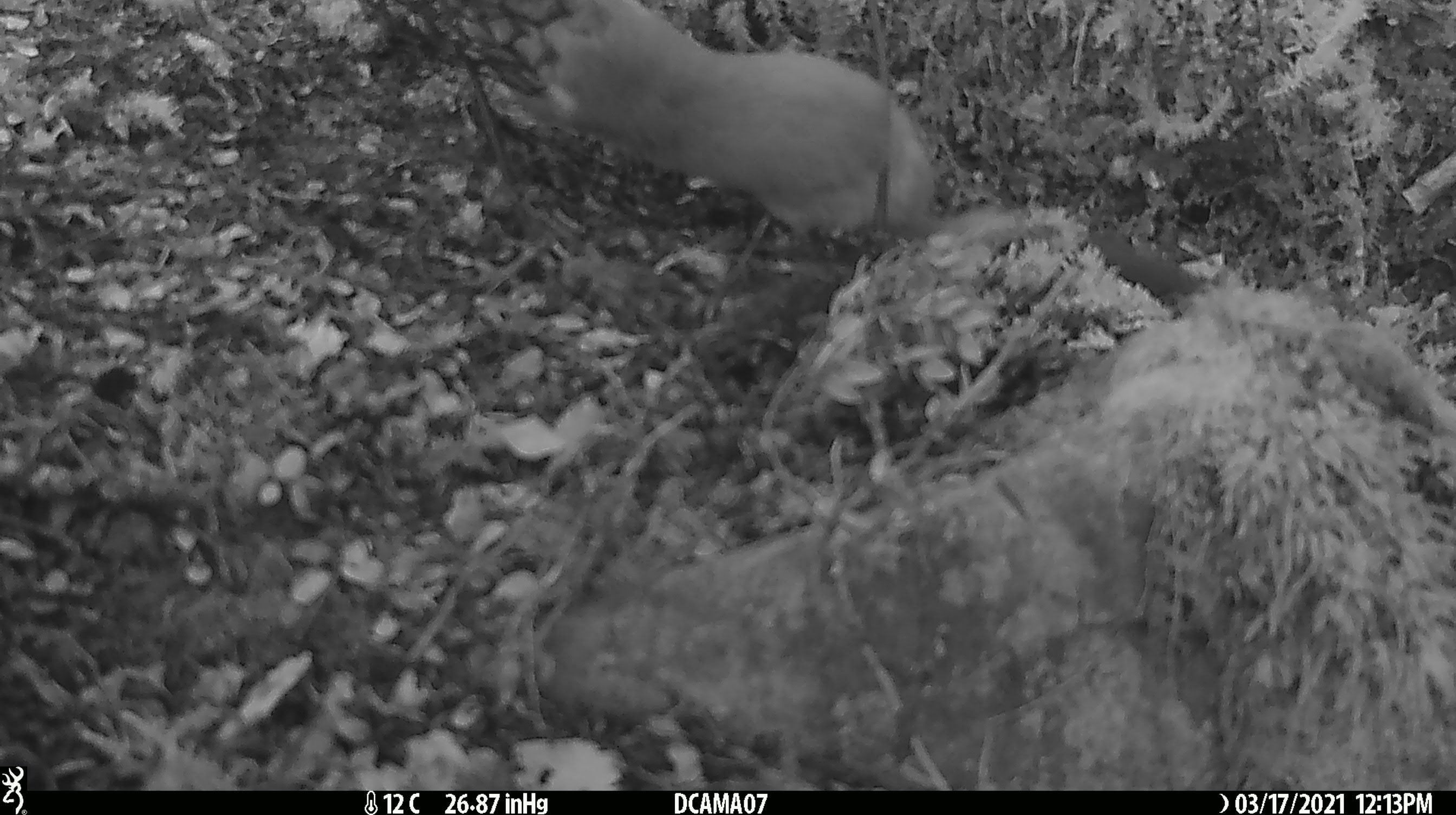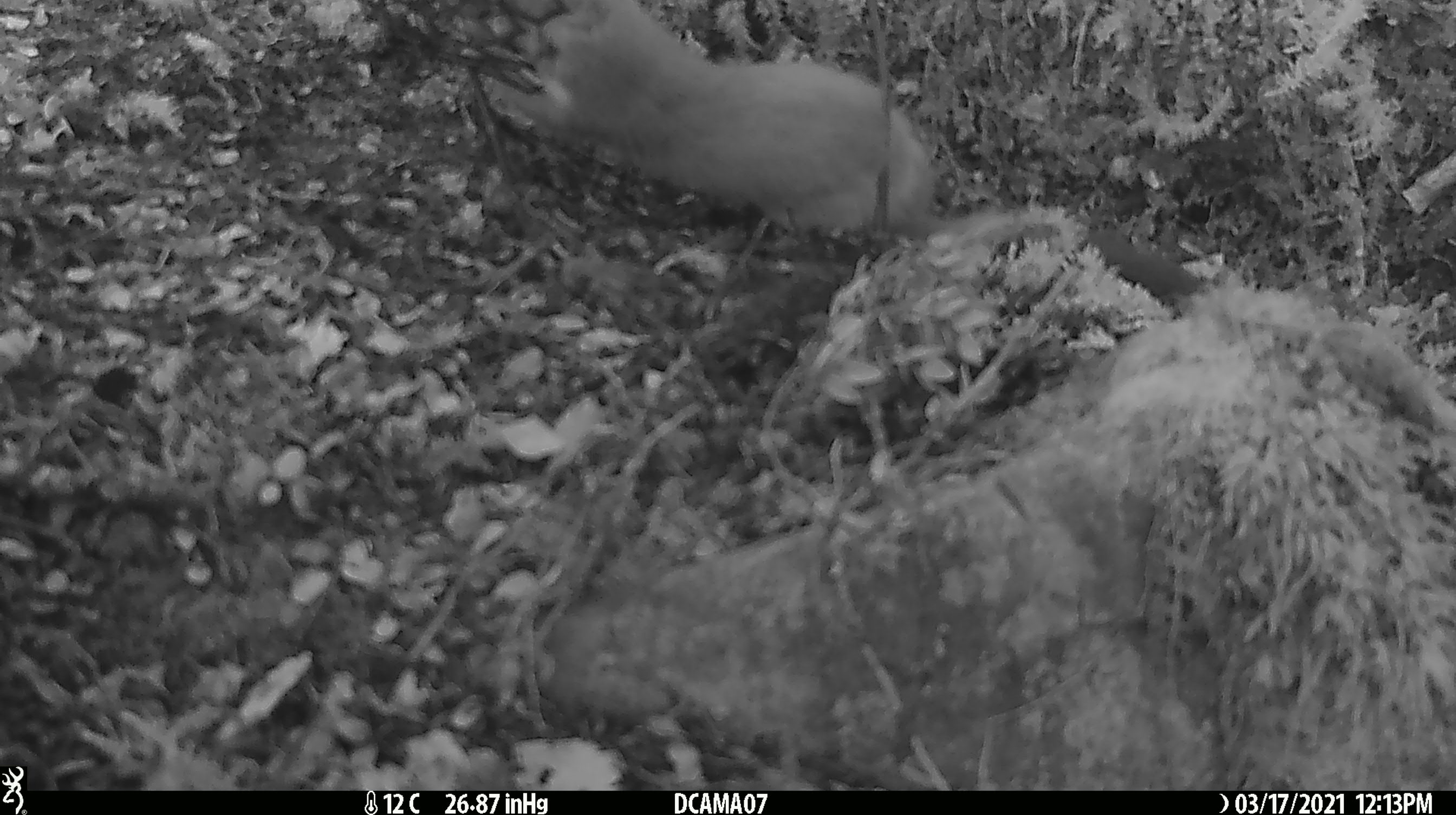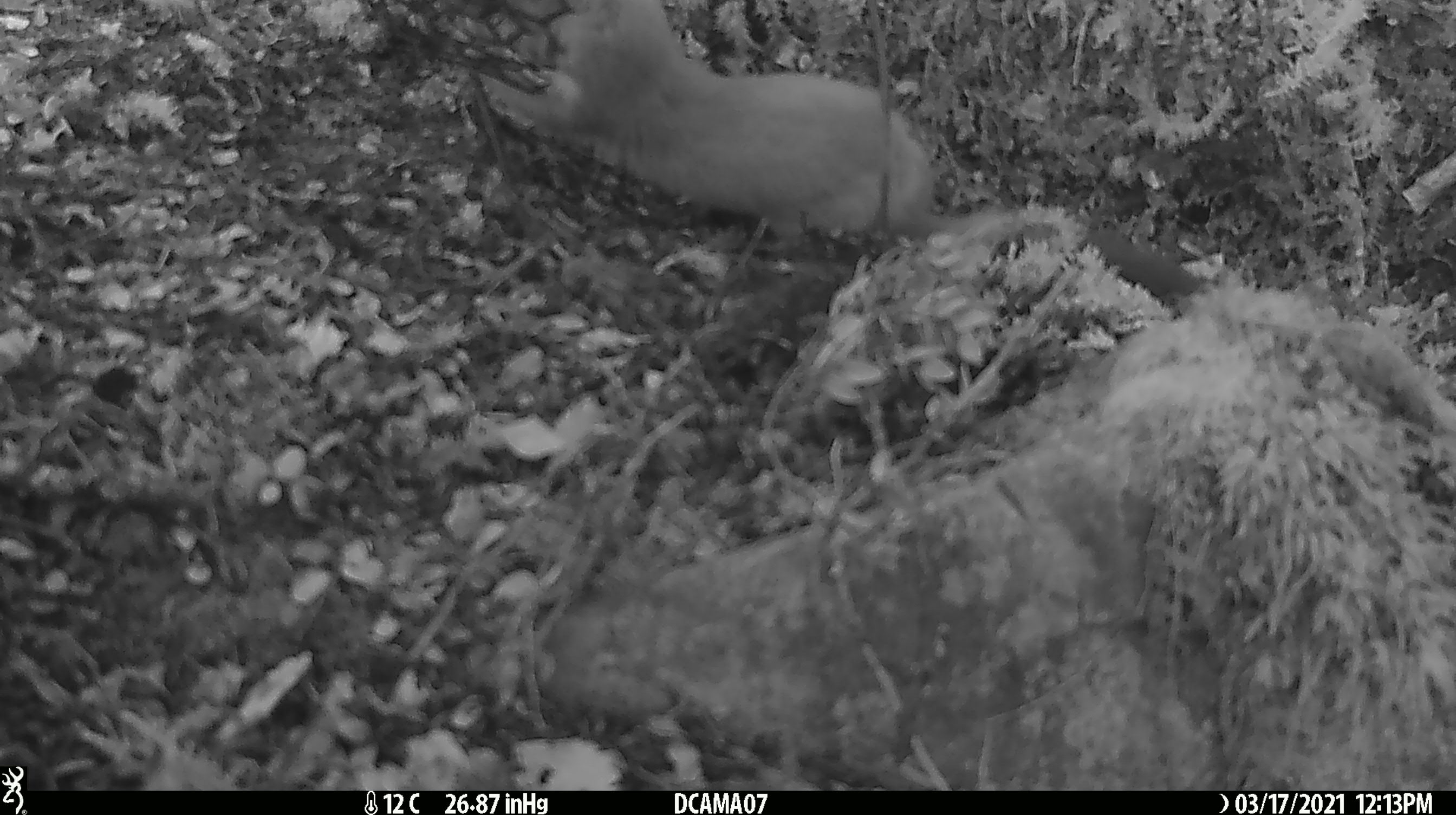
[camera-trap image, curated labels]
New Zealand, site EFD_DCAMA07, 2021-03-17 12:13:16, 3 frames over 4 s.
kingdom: Animalia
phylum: Chordata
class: Mammalia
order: Carnivora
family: Mustelidae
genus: Mustela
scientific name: Mustela erminea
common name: stoat